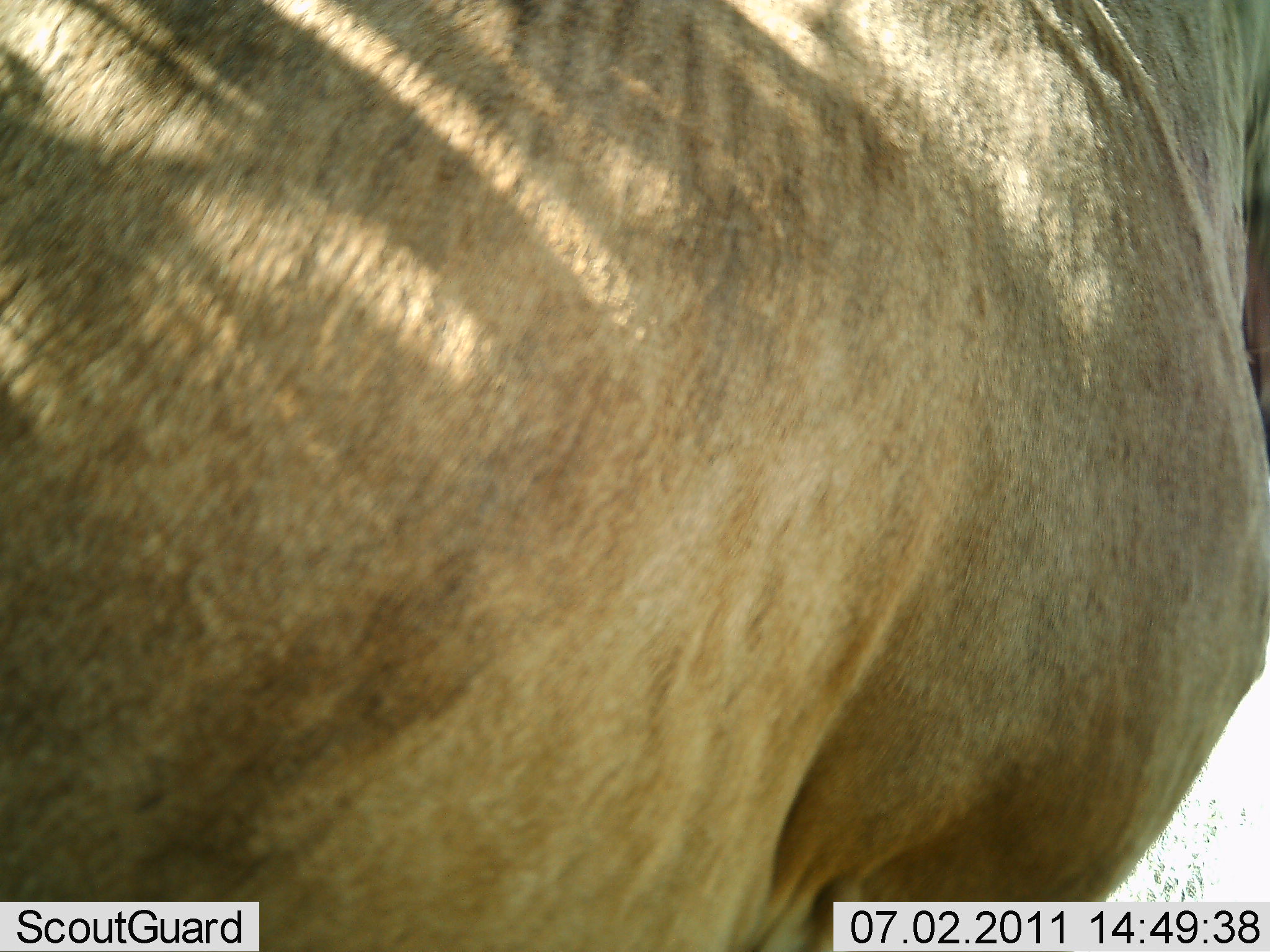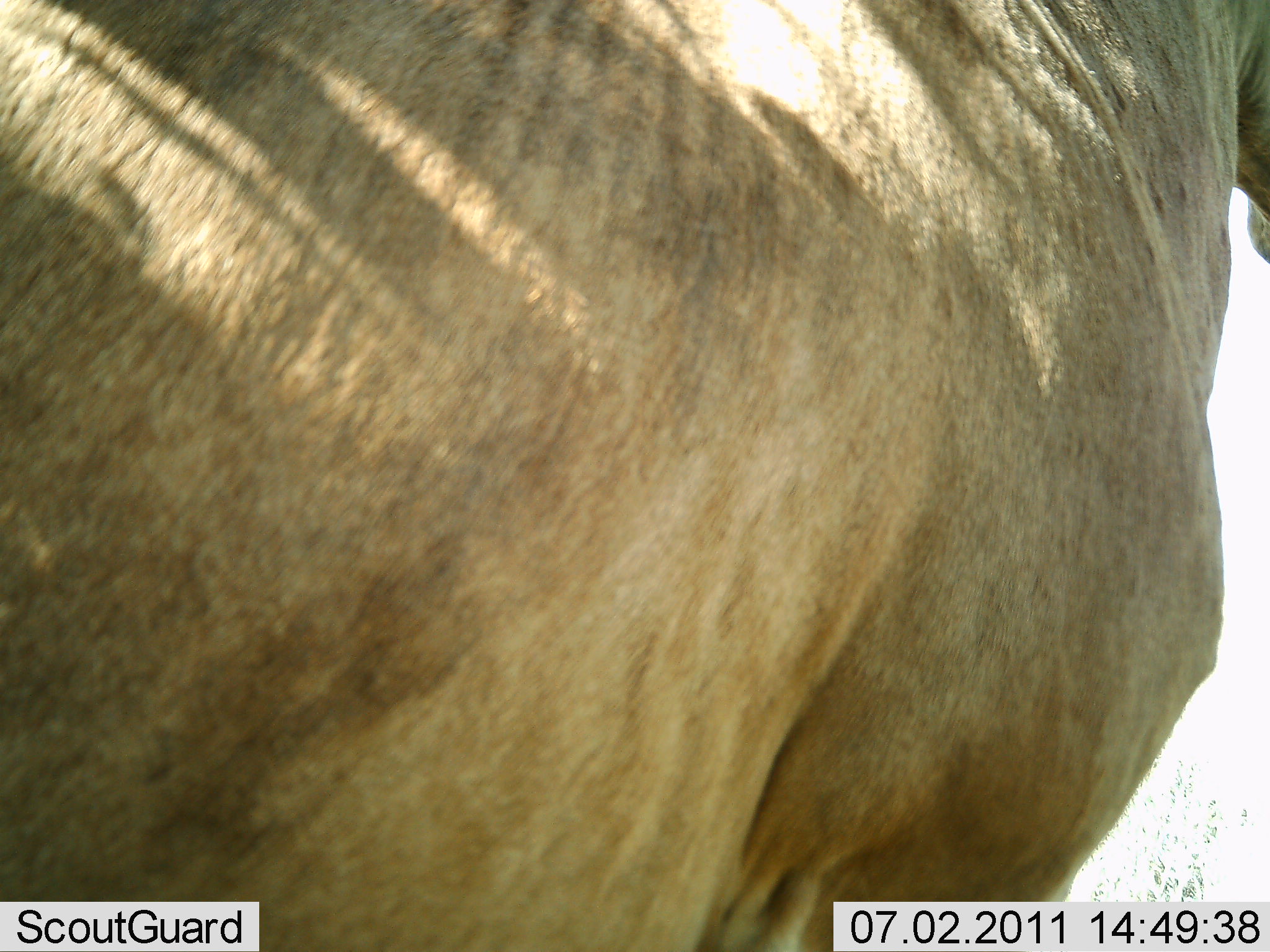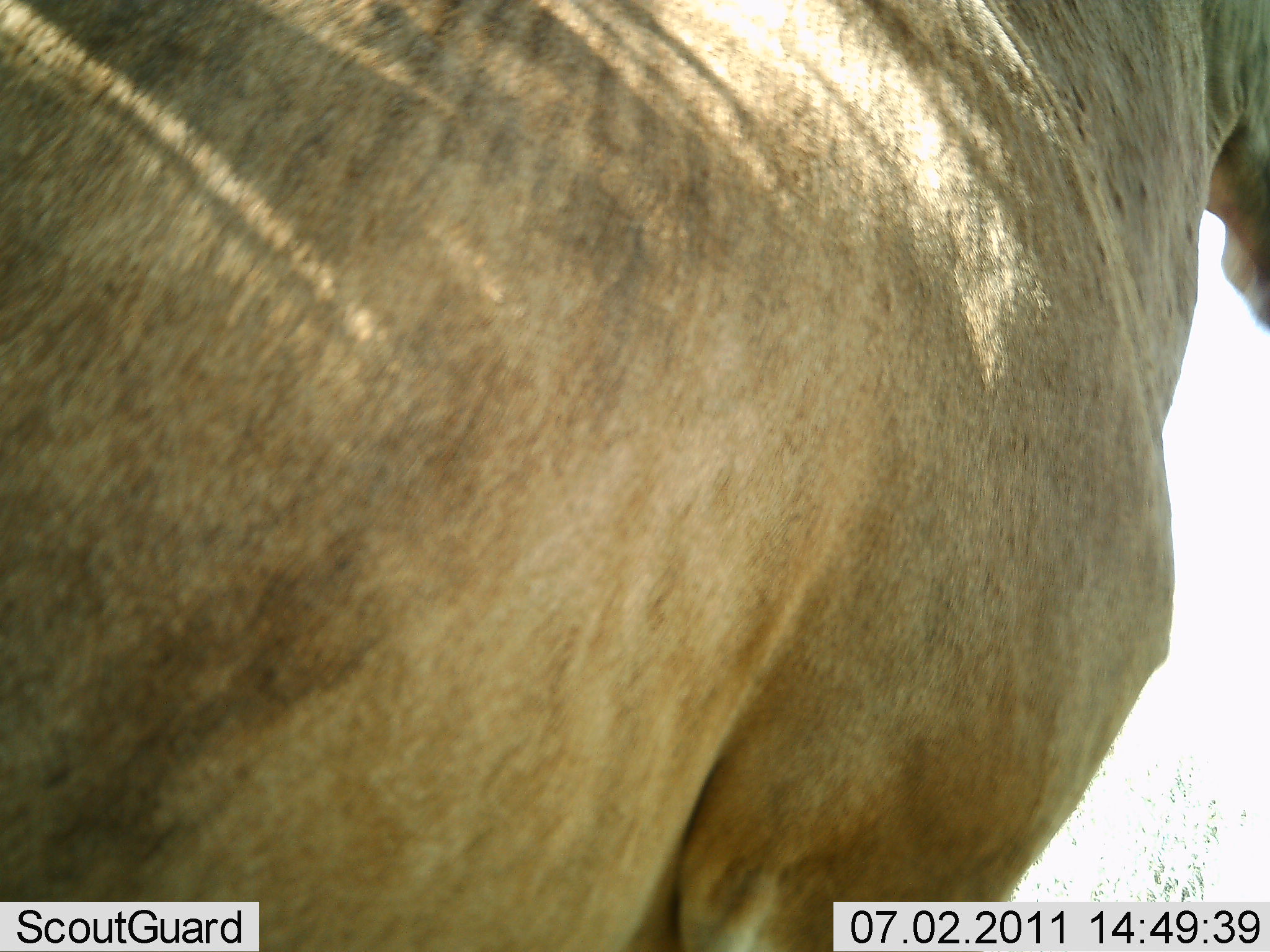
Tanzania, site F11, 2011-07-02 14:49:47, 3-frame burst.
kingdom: Animalia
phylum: Chordata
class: Mammalia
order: Artiodactyla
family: Bovidae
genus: Alcelaphus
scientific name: Alcelaphus buselaphus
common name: hartebeest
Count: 1.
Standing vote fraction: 88%.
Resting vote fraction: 0%.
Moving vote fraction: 12%.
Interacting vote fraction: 0%.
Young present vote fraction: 0%.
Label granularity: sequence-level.